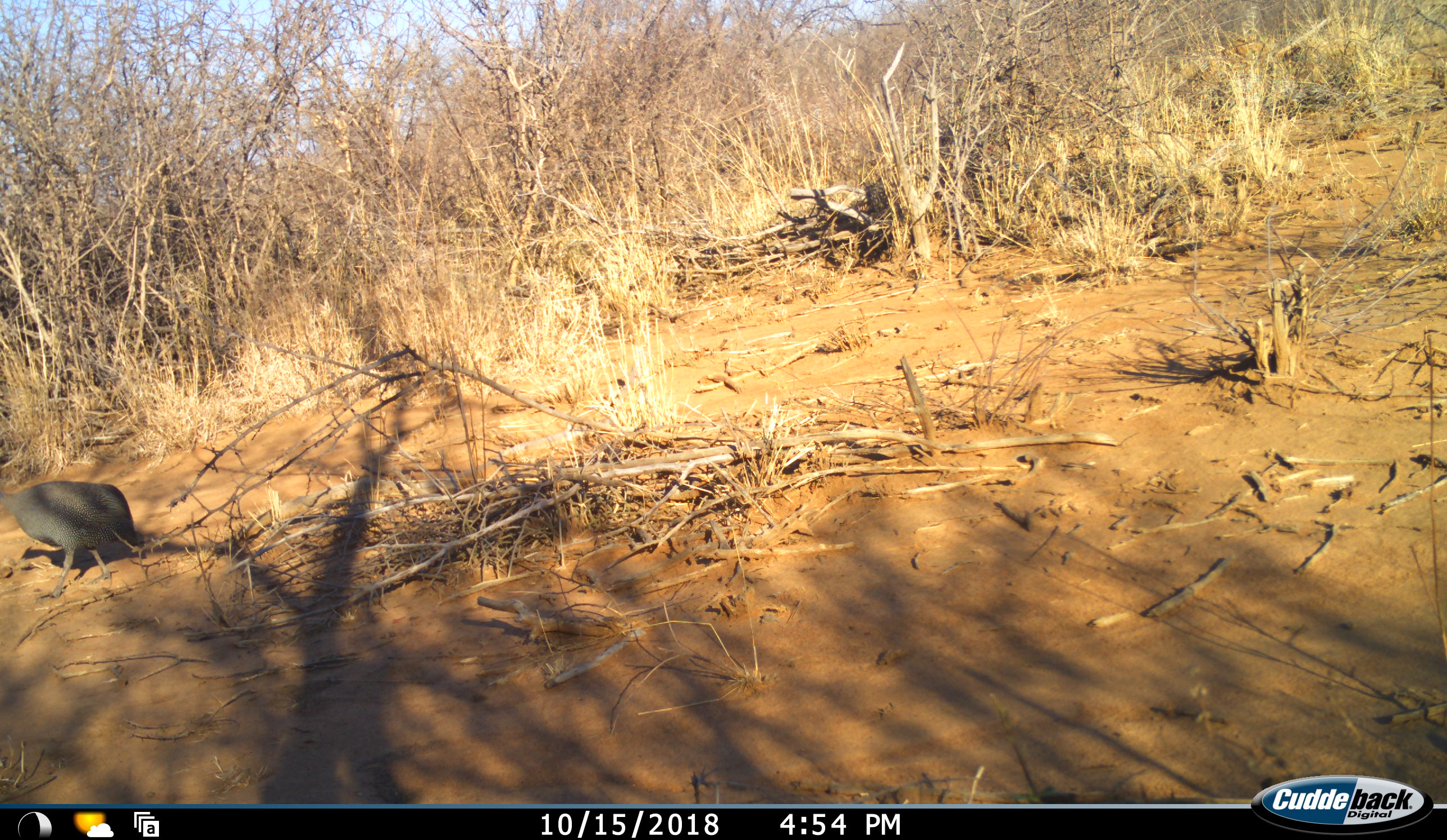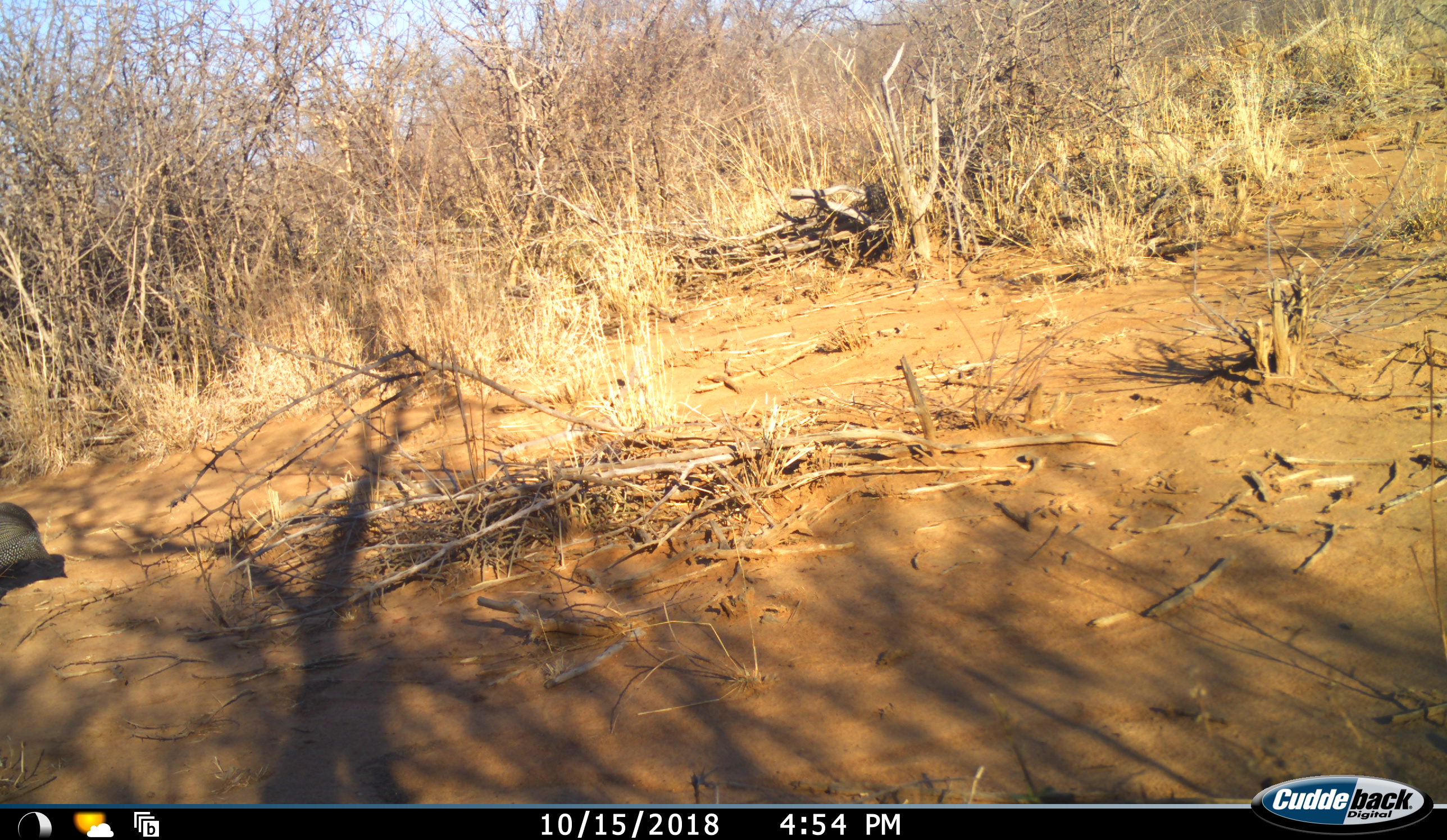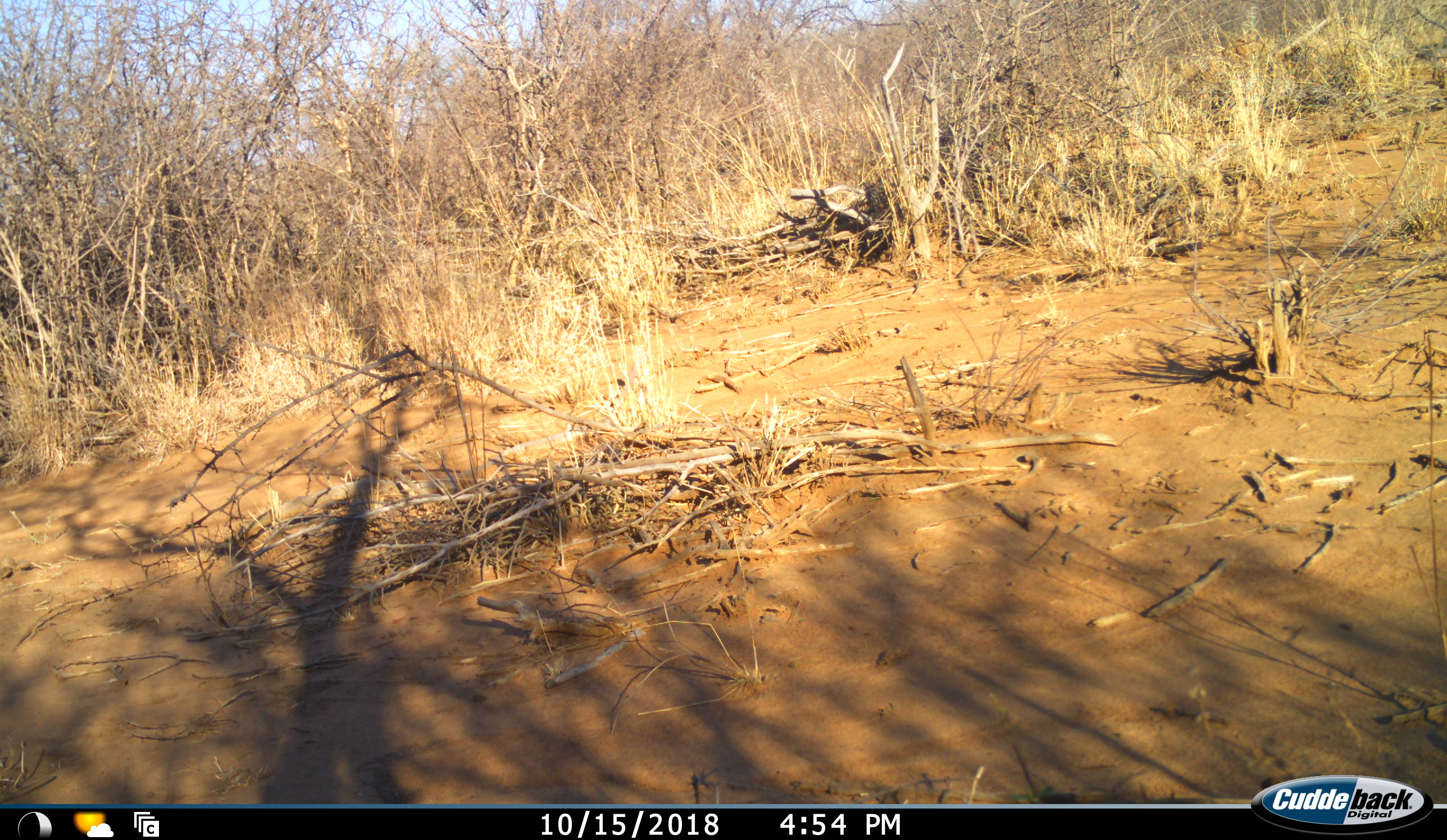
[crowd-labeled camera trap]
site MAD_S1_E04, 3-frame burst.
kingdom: Animalia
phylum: Chordata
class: Aves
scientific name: Aves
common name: bird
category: birdother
Birdother (bird) (Aves), count 1. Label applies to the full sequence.